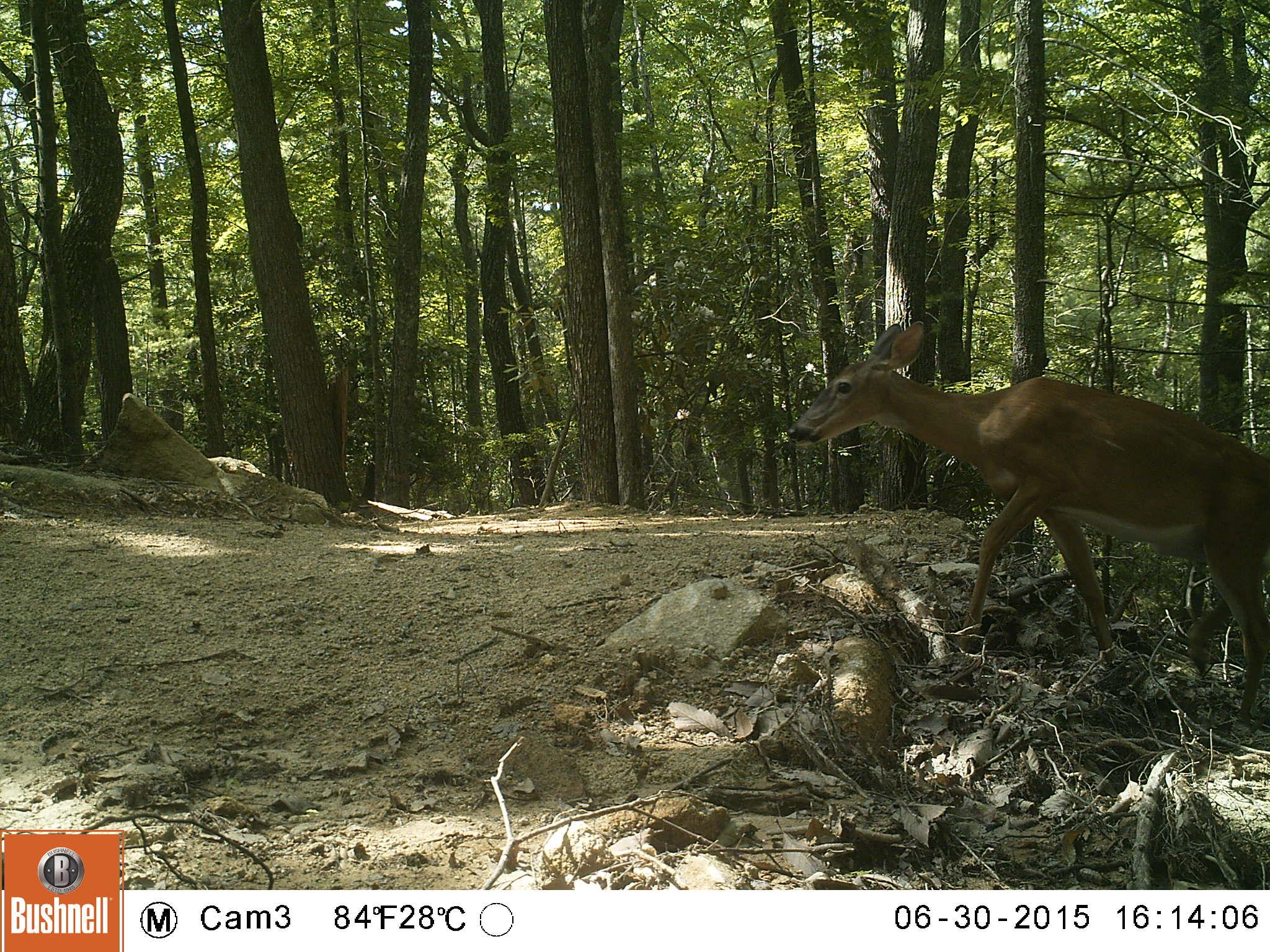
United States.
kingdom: Animalia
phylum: Chordata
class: Mammalia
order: Artiodactyla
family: Cervidae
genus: Odocoileus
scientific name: Odocoileus virginianus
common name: white-tailed deer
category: White Tailed Deer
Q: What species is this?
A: White Tailed Deer (white-tailed deer) (Odocoileus virginianus).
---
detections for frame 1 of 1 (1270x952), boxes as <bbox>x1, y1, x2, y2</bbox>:
White Tailed Deer: <bbox>788, 327, 1260, 721</bbox>